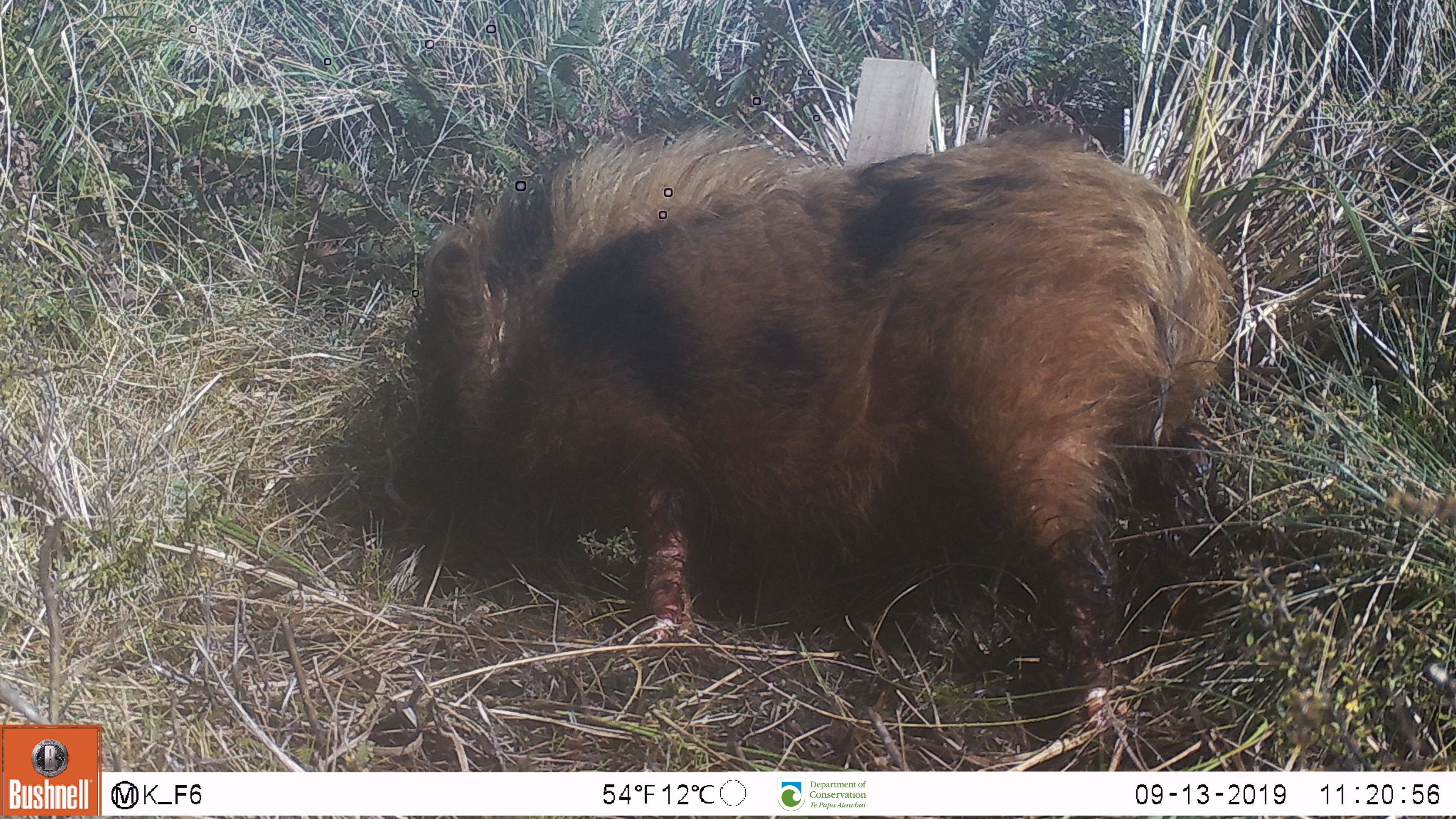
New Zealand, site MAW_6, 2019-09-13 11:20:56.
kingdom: Animalia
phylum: Chordata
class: Mammalia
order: Artiodactyla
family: Suidae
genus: Sus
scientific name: Sus scrofa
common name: pig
Pig (Sus scrofa).